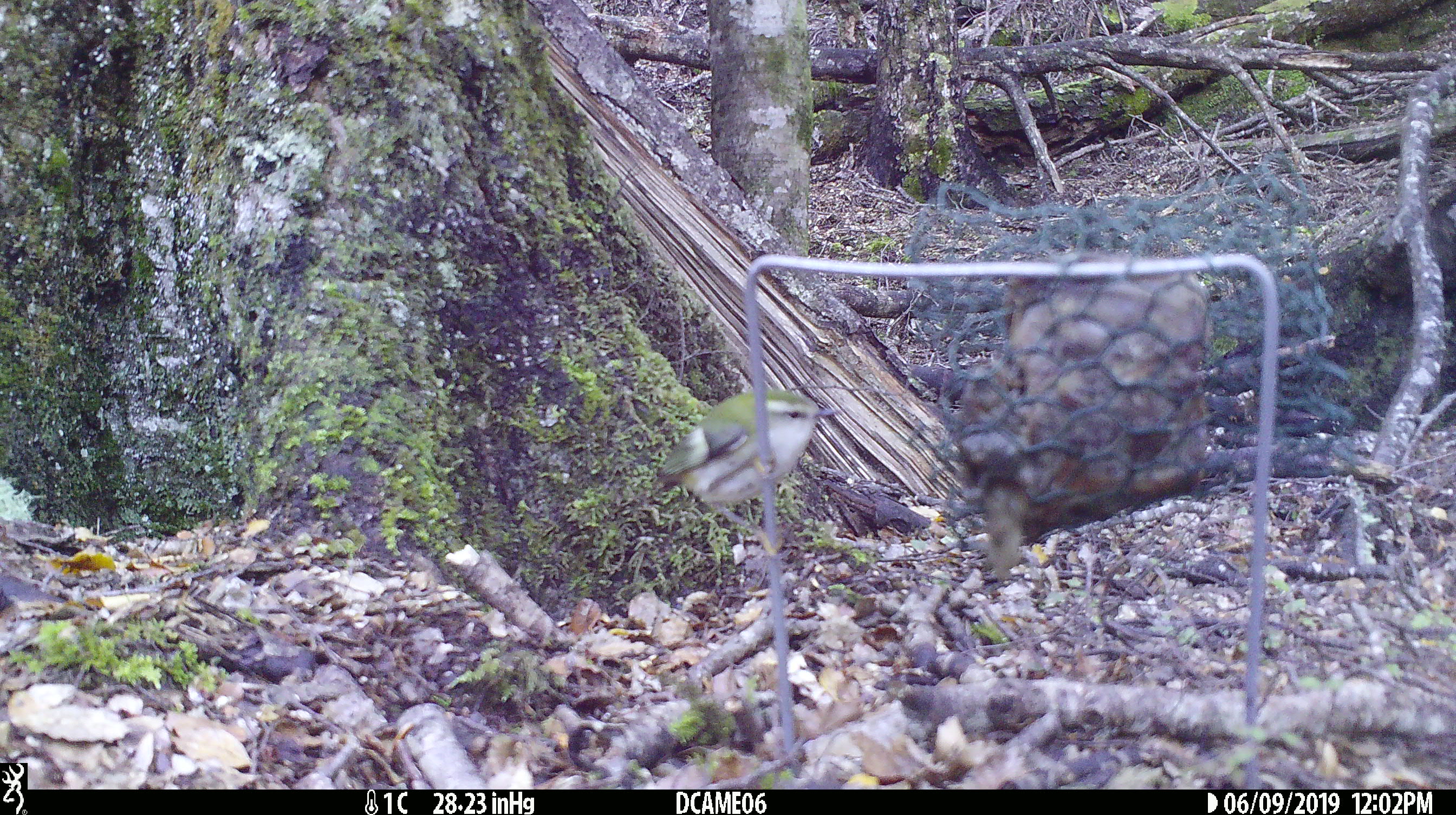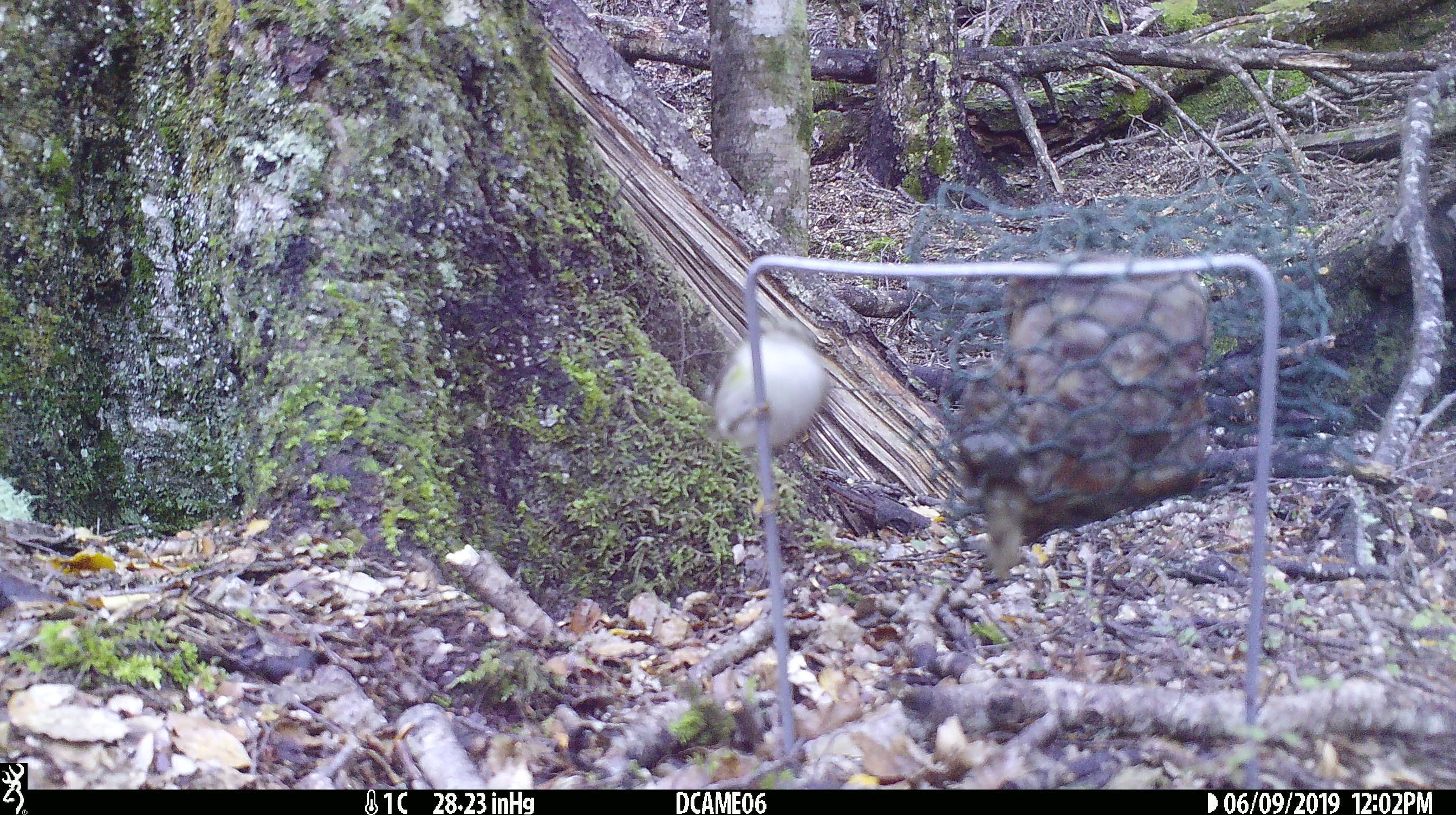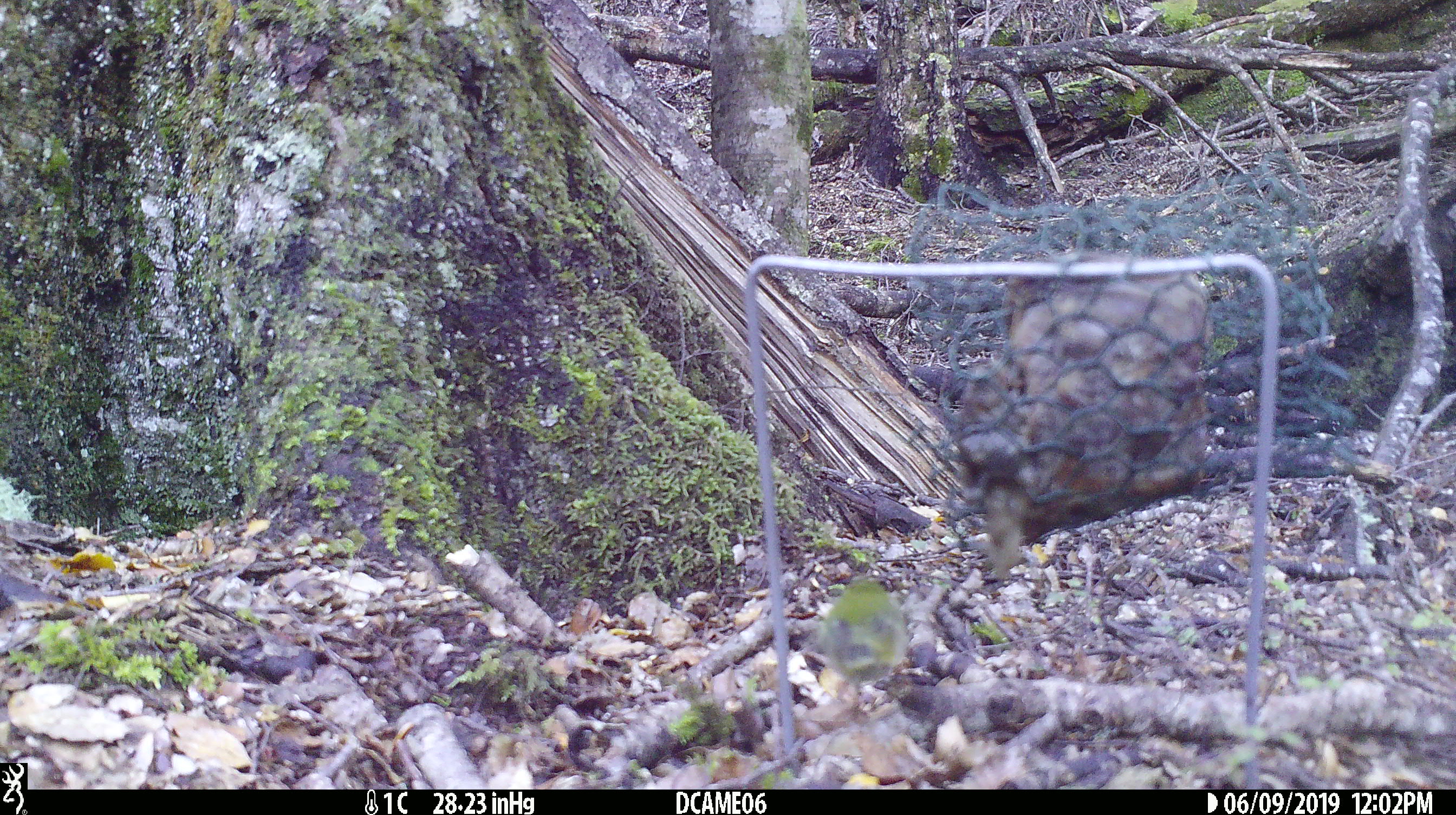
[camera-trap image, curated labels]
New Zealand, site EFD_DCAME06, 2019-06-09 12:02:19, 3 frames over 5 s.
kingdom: Animalia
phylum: Chordata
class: Aves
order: Passeriformes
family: Acanthisittidae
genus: Acanthisitta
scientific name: Acanthisitta chloris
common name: rifleman